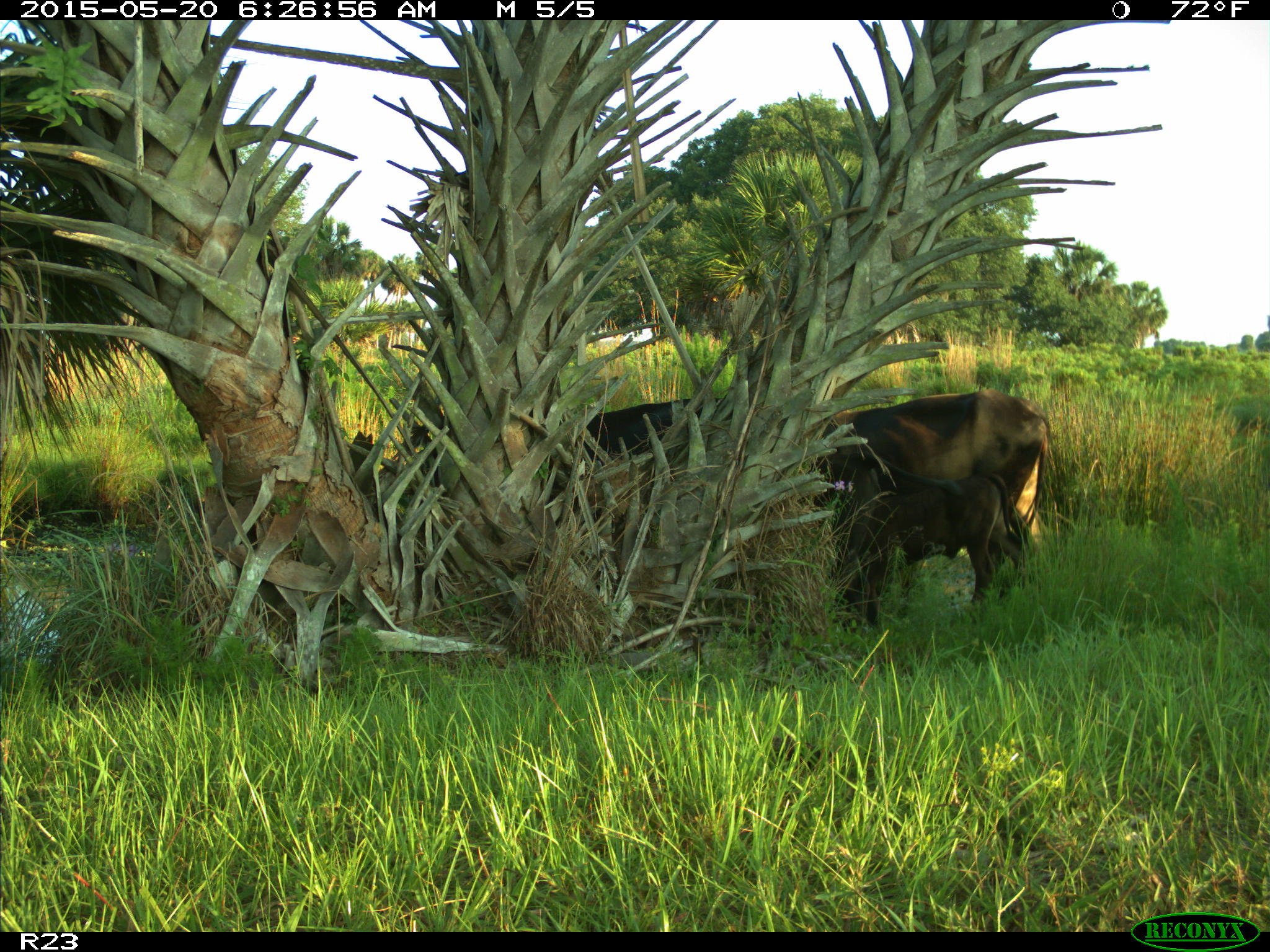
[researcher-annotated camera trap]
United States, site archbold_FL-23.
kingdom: Animalia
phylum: Chordata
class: Mammalia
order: Artiodactyla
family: Bovidae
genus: Bos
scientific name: Bos taurus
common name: domestic cow